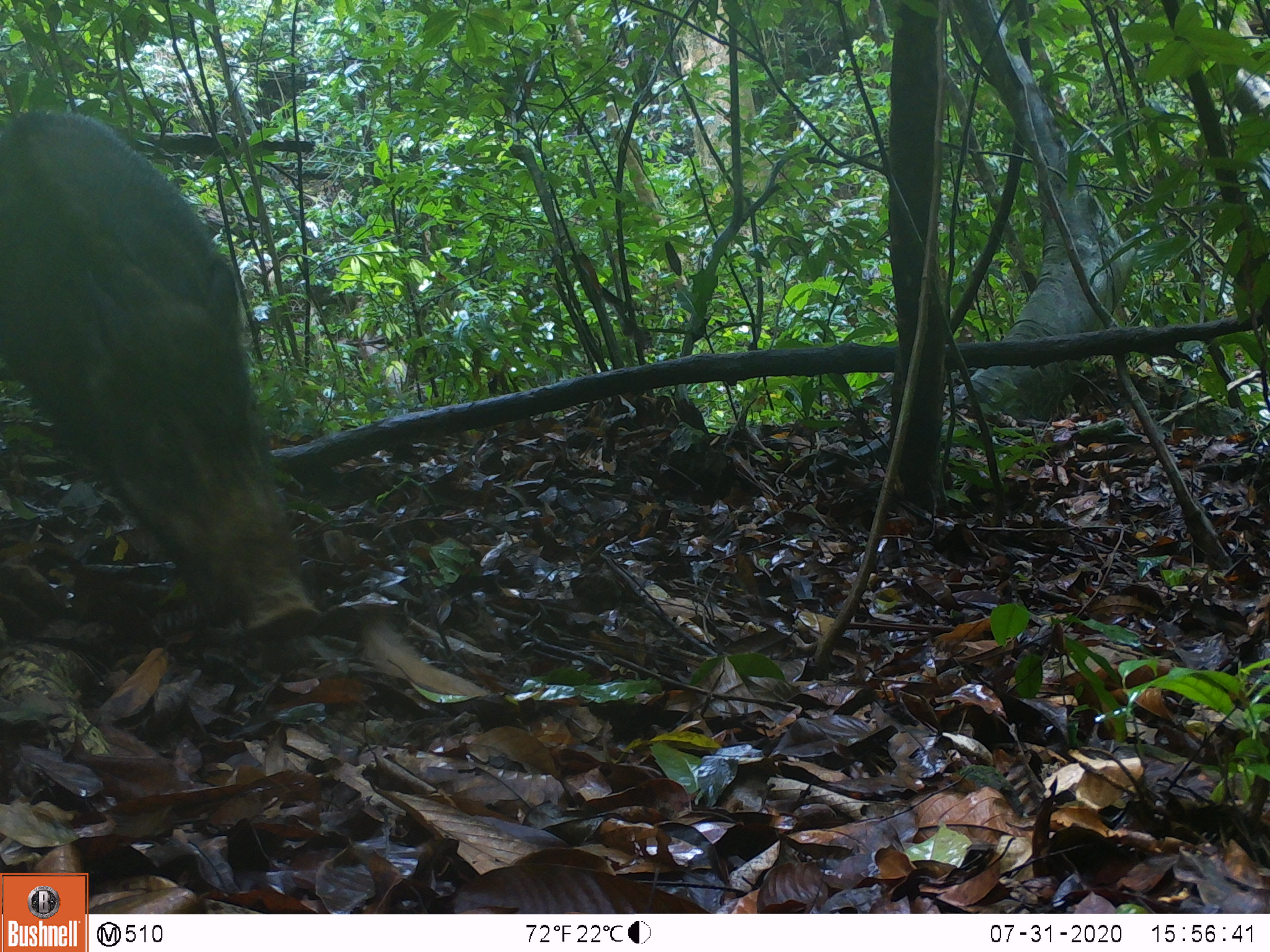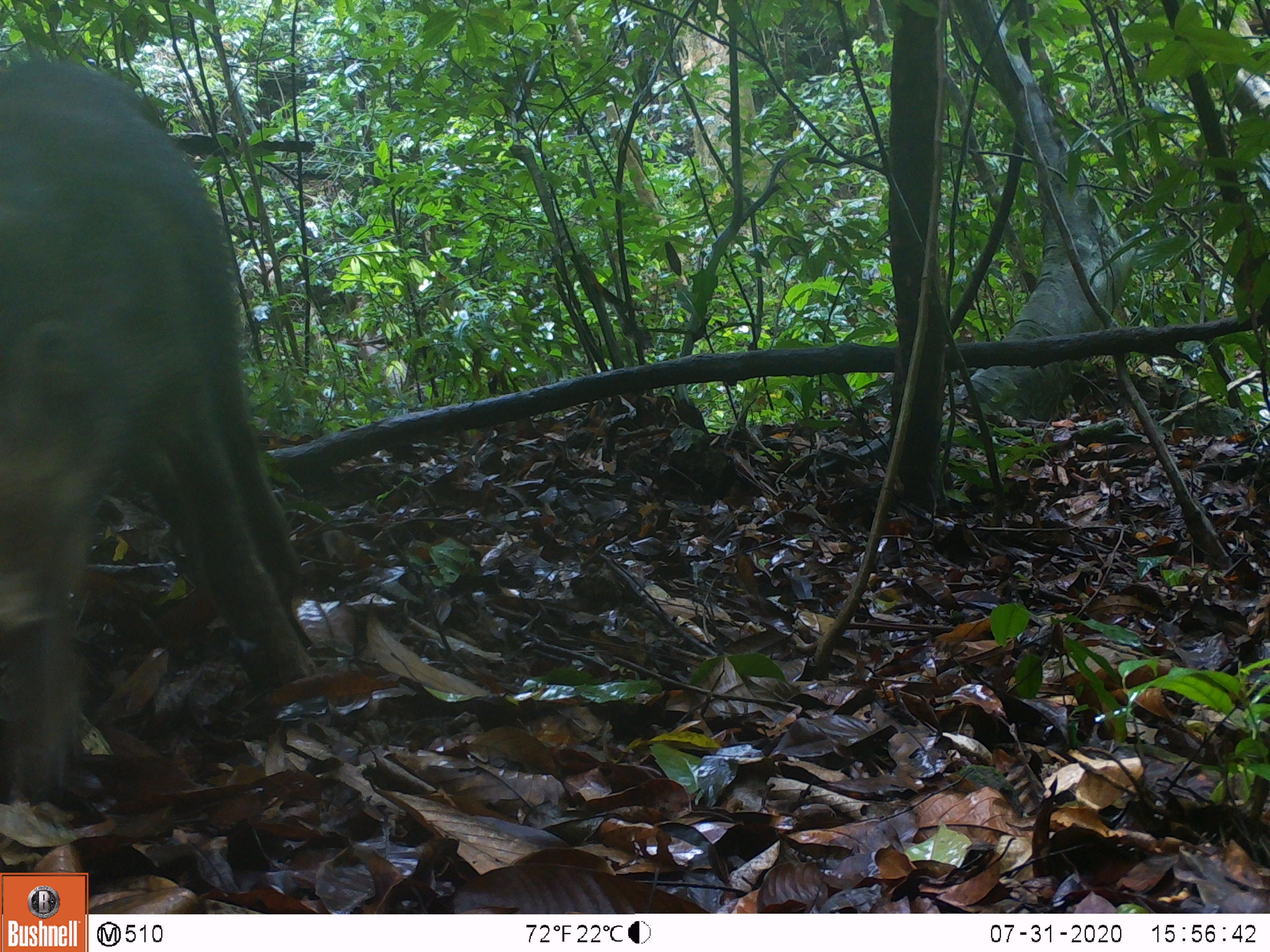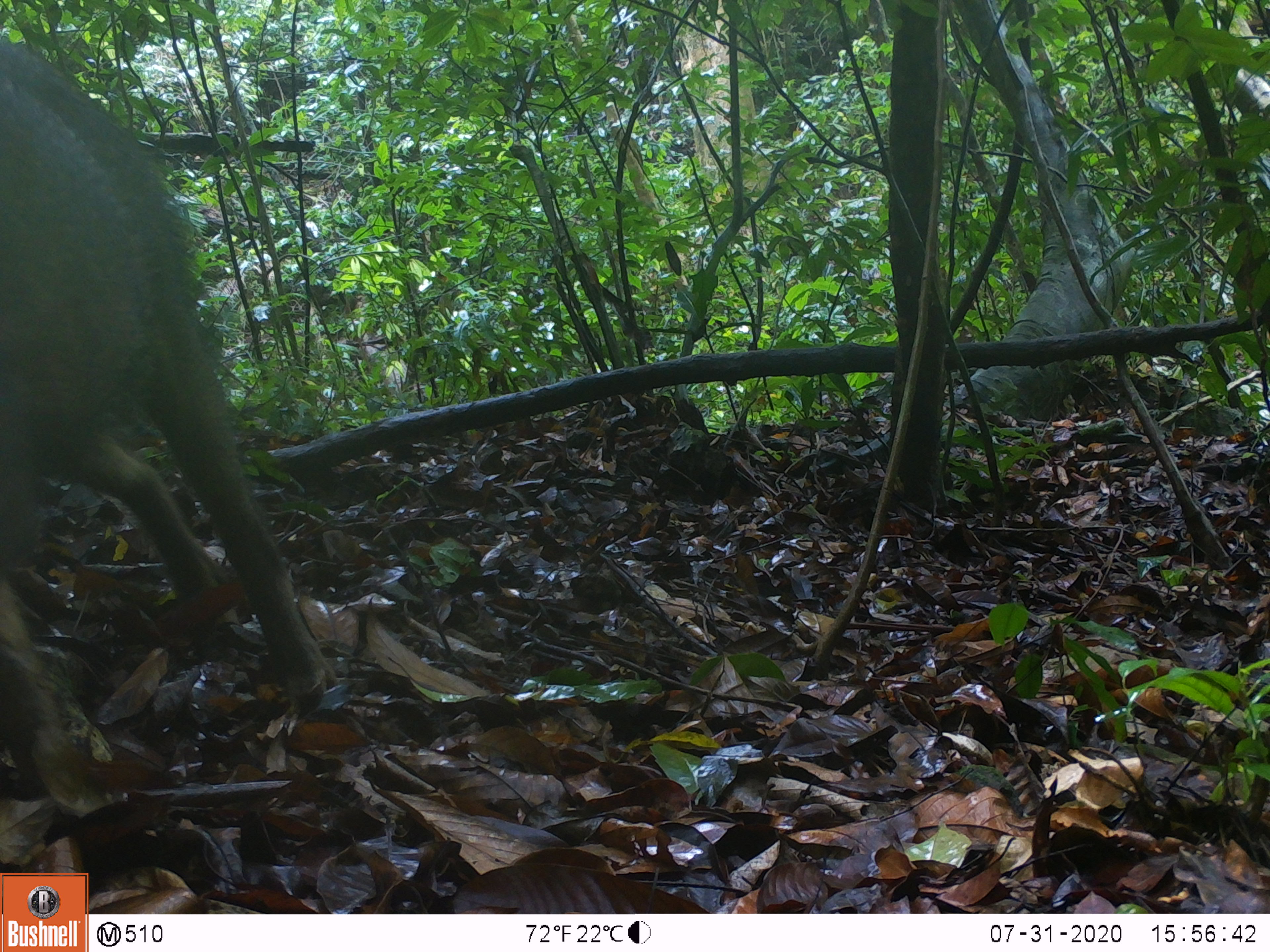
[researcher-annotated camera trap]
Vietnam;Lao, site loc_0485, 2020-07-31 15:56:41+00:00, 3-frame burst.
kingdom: Animalia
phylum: Chordata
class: Mammalia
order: Artiodactyla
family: Suidae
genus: Sus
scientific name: Sus scrofa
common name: eurasian wild pig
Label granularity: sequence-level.